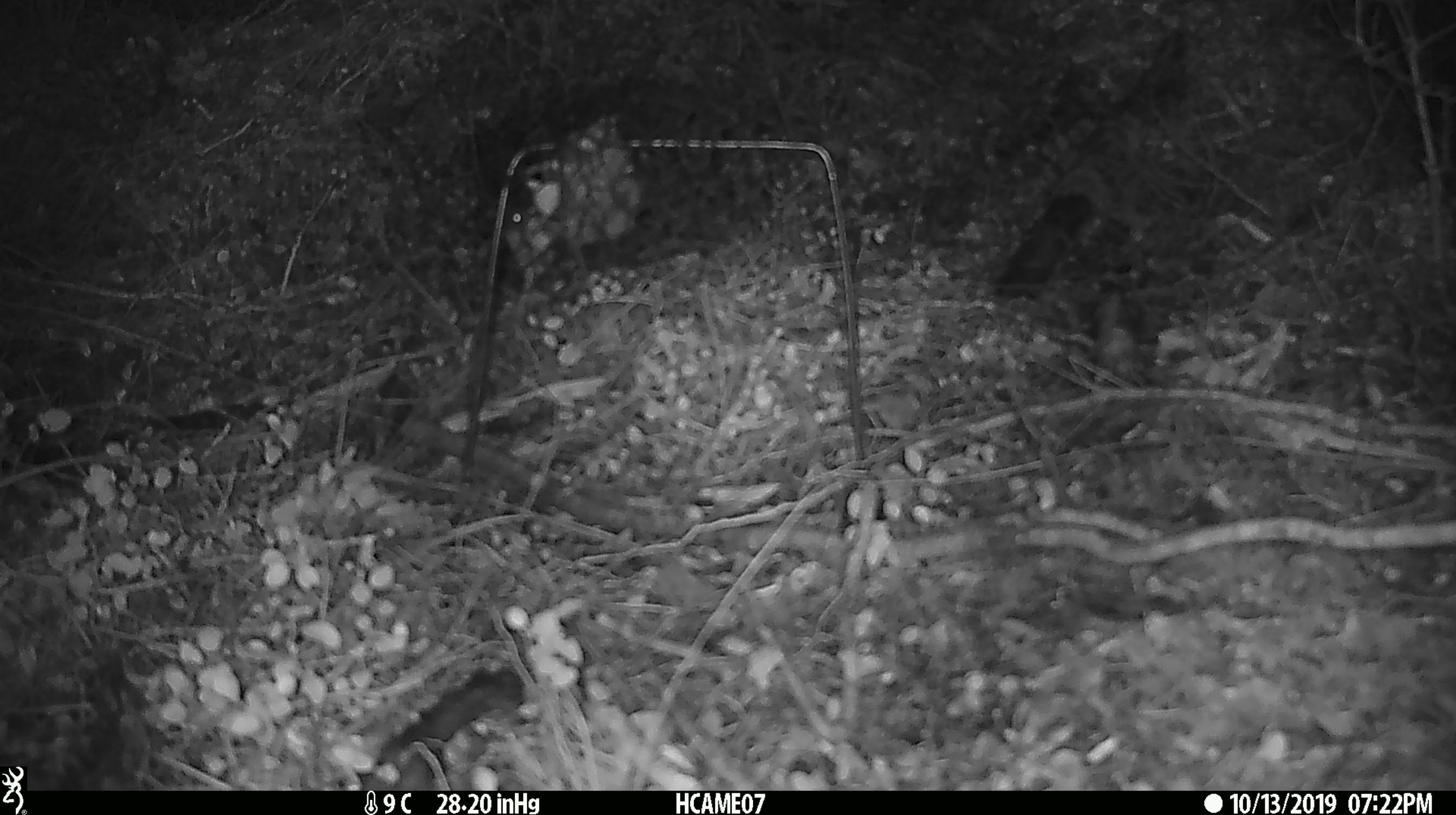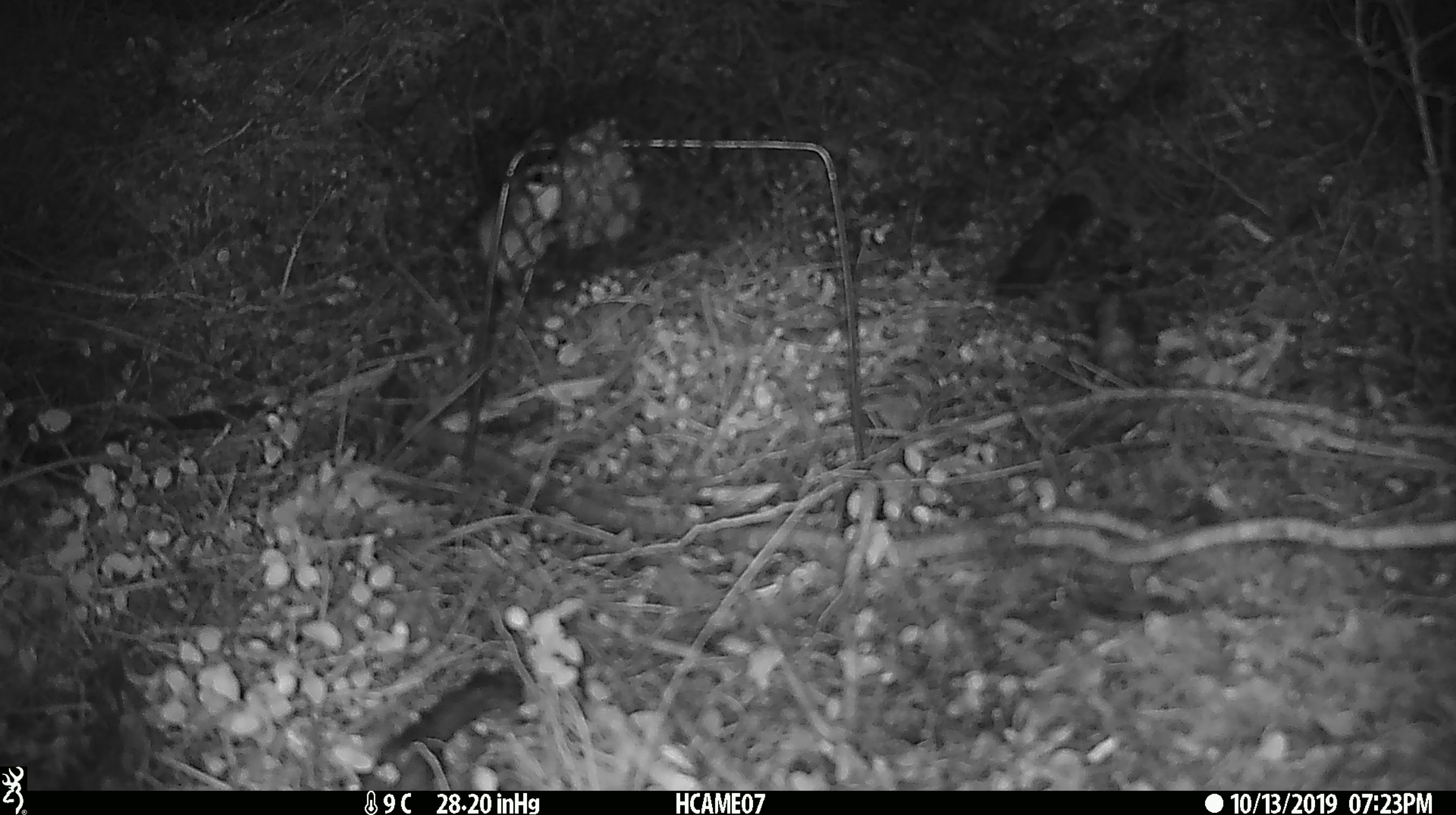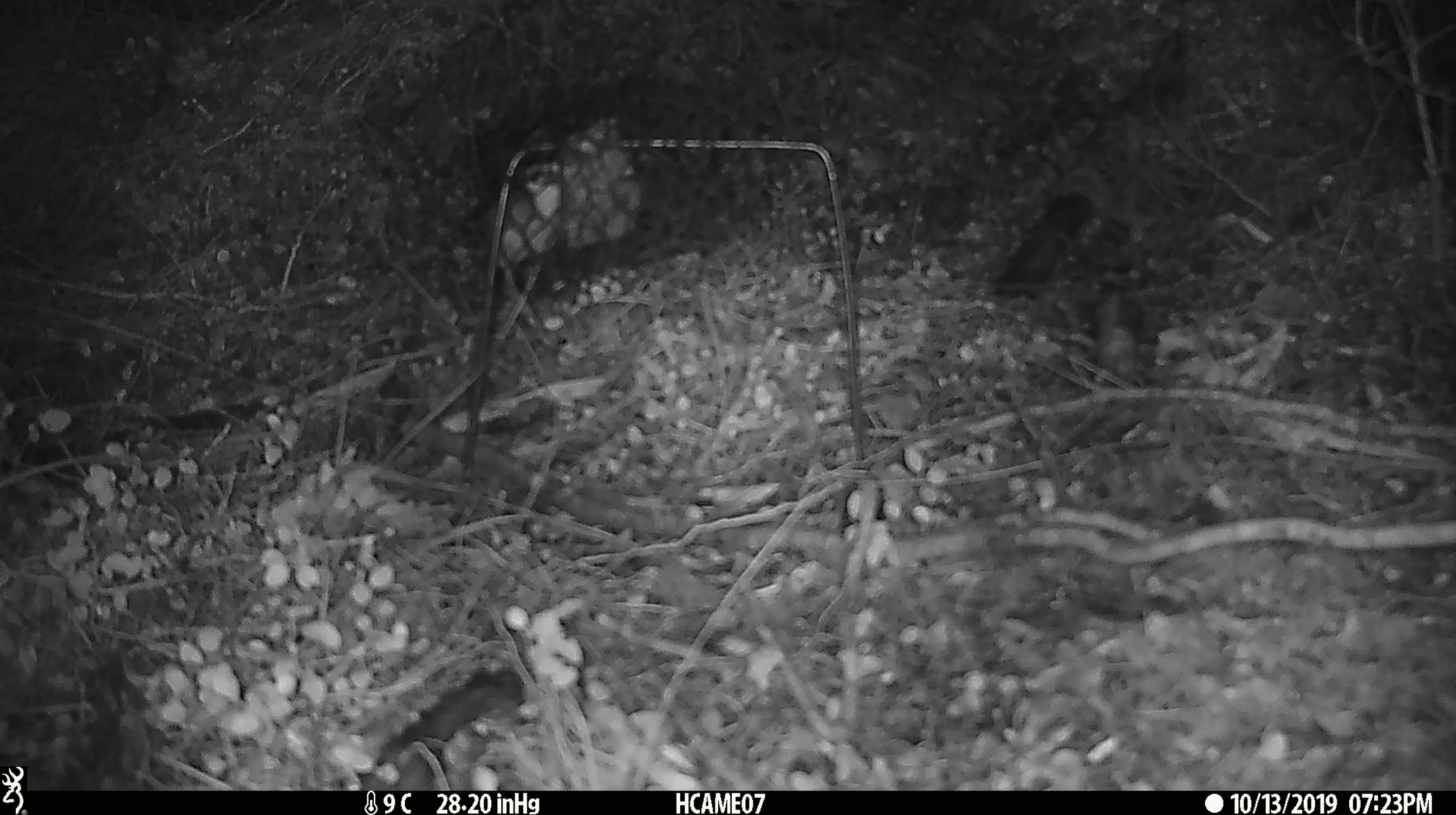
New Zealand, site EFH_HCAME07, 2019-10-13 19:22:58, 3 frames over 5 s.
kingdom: Animalia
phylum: Chordata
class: Mammalia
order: Rodentia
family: Muridae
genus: Mus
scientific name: Mus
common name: mouse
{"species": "mouse (Mus)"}